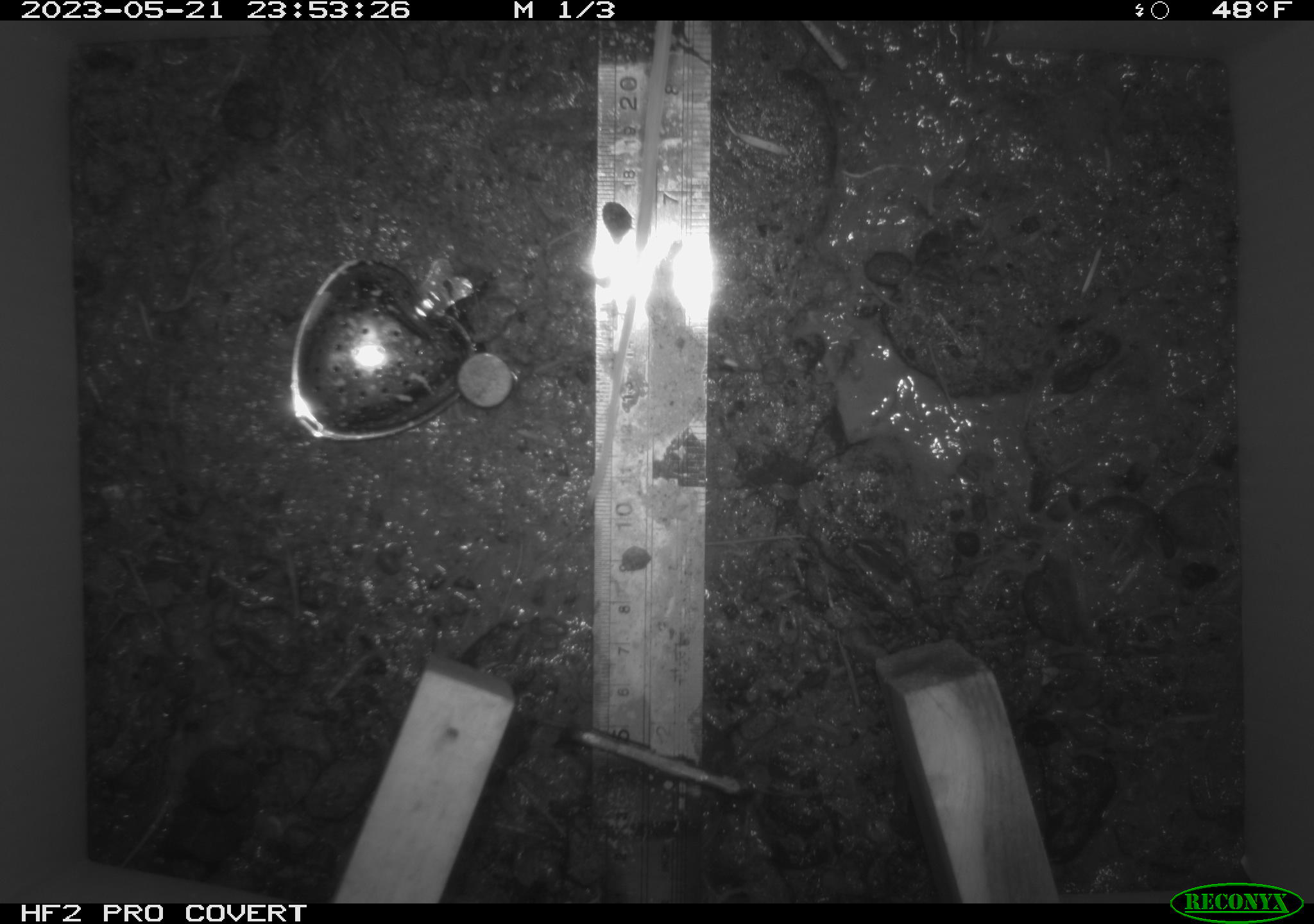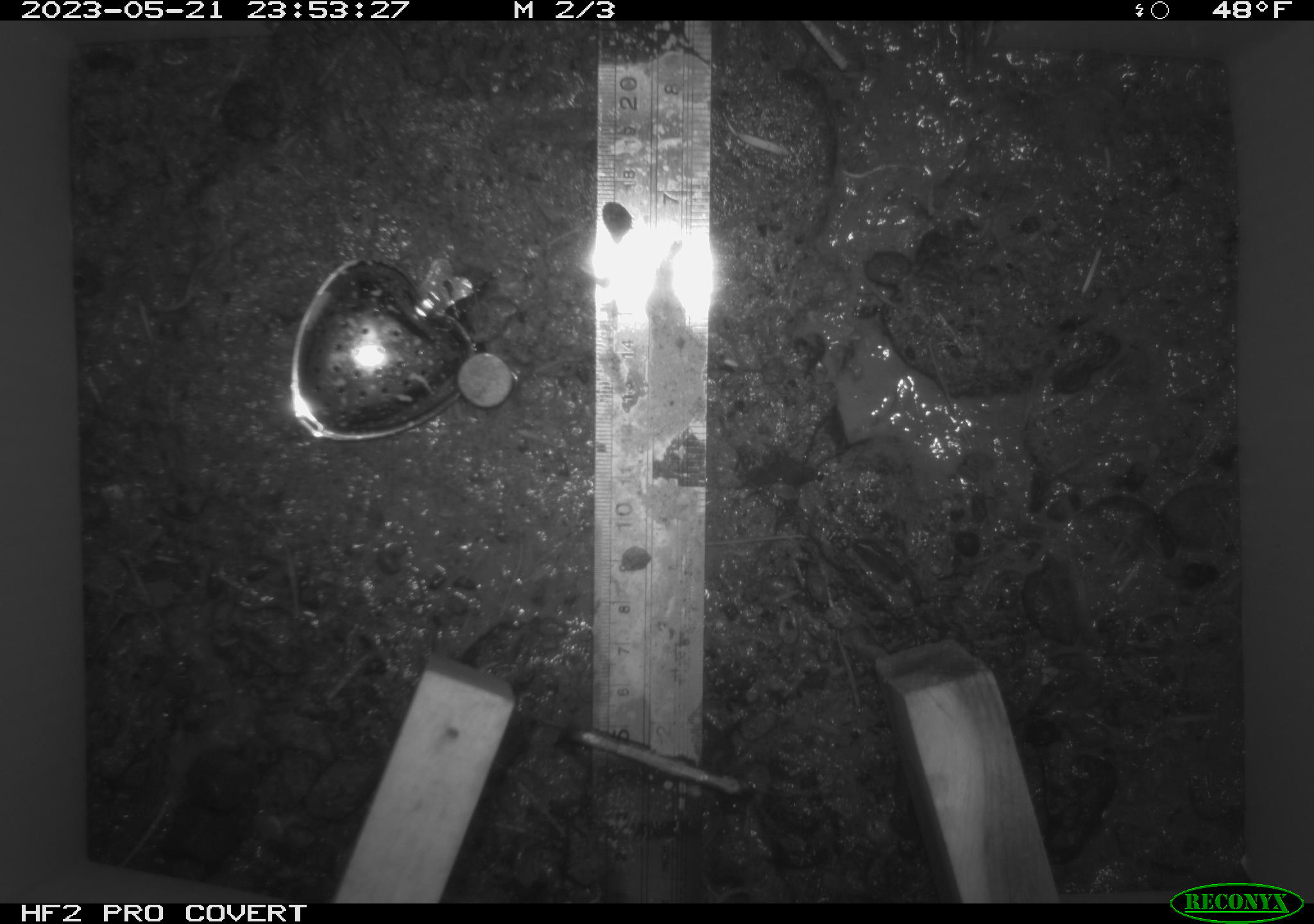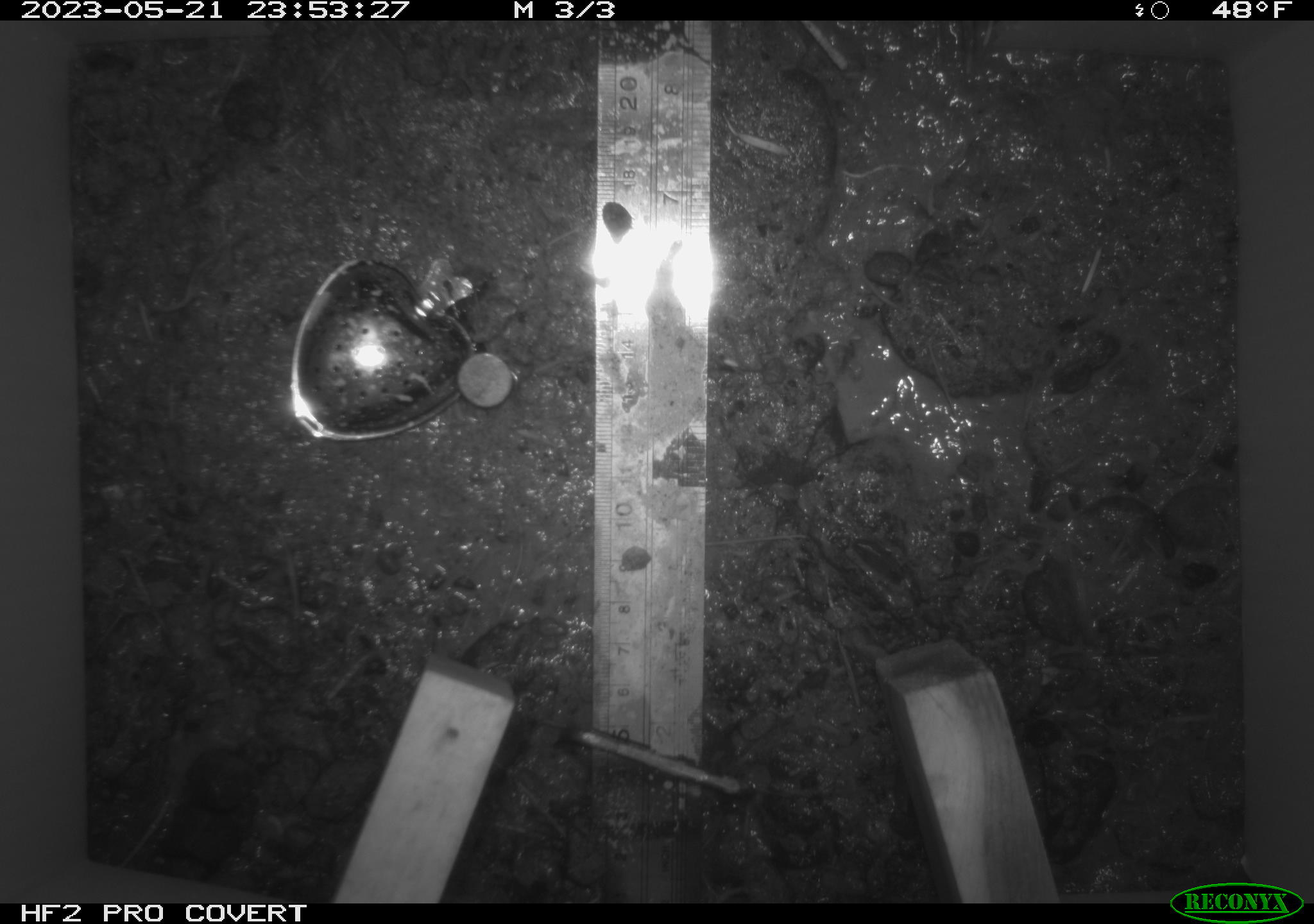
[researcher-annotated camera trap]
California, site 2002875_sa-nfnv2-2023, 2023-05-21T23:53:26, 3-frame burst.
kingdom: Animalia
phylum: Chordata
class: Mammalia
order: Rodentia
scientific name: Rodentia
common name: mouse species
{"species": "mouse species (Rodentia)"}